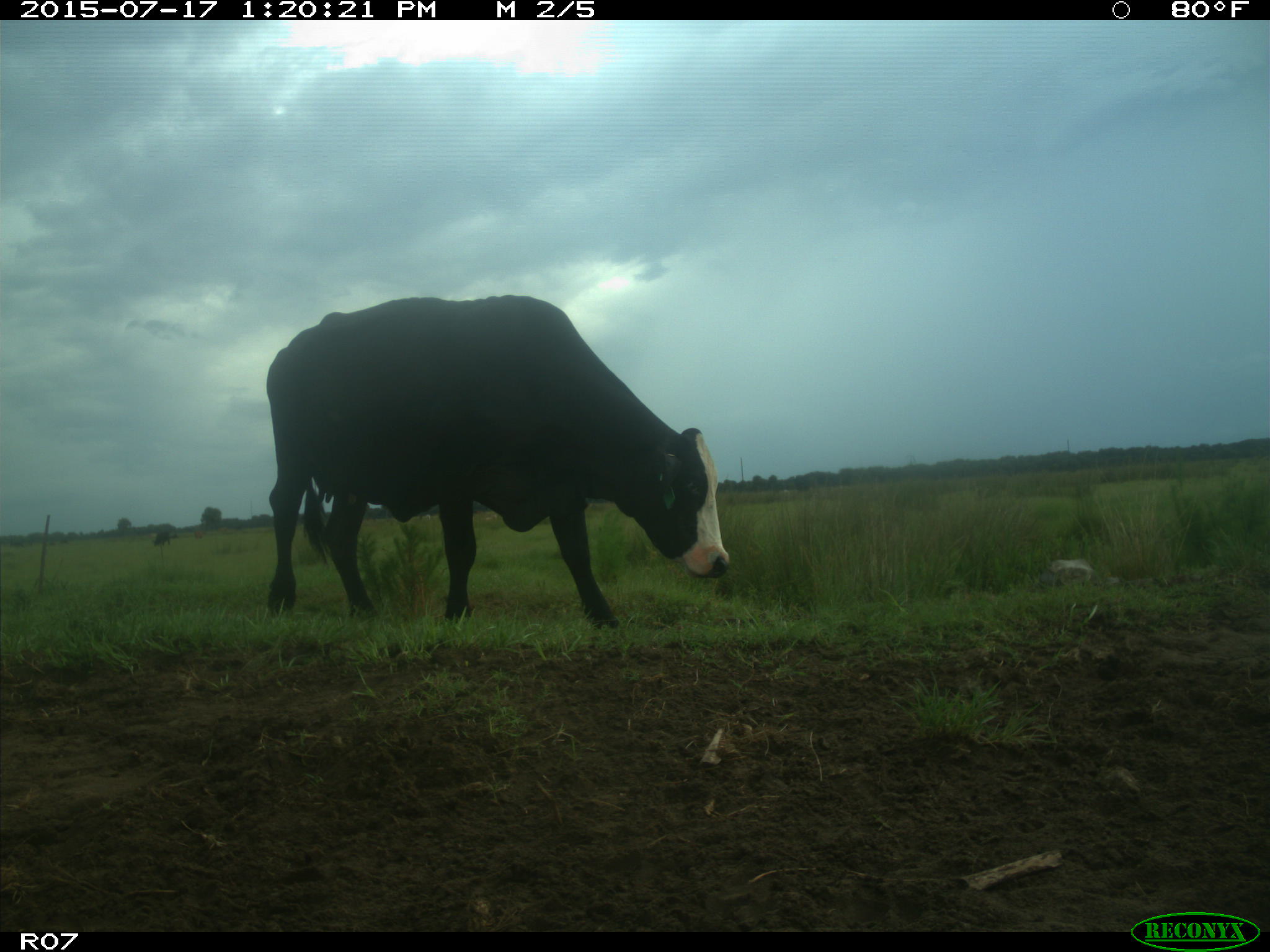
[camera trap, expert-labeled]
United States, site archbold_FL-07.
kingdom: Animalia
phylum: Chordata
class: Mammalia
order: Artiodactyla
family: Bovidae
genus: Bos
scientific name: Bos taurus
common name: domestic cow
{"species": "Bos taurus (domestic cow)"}